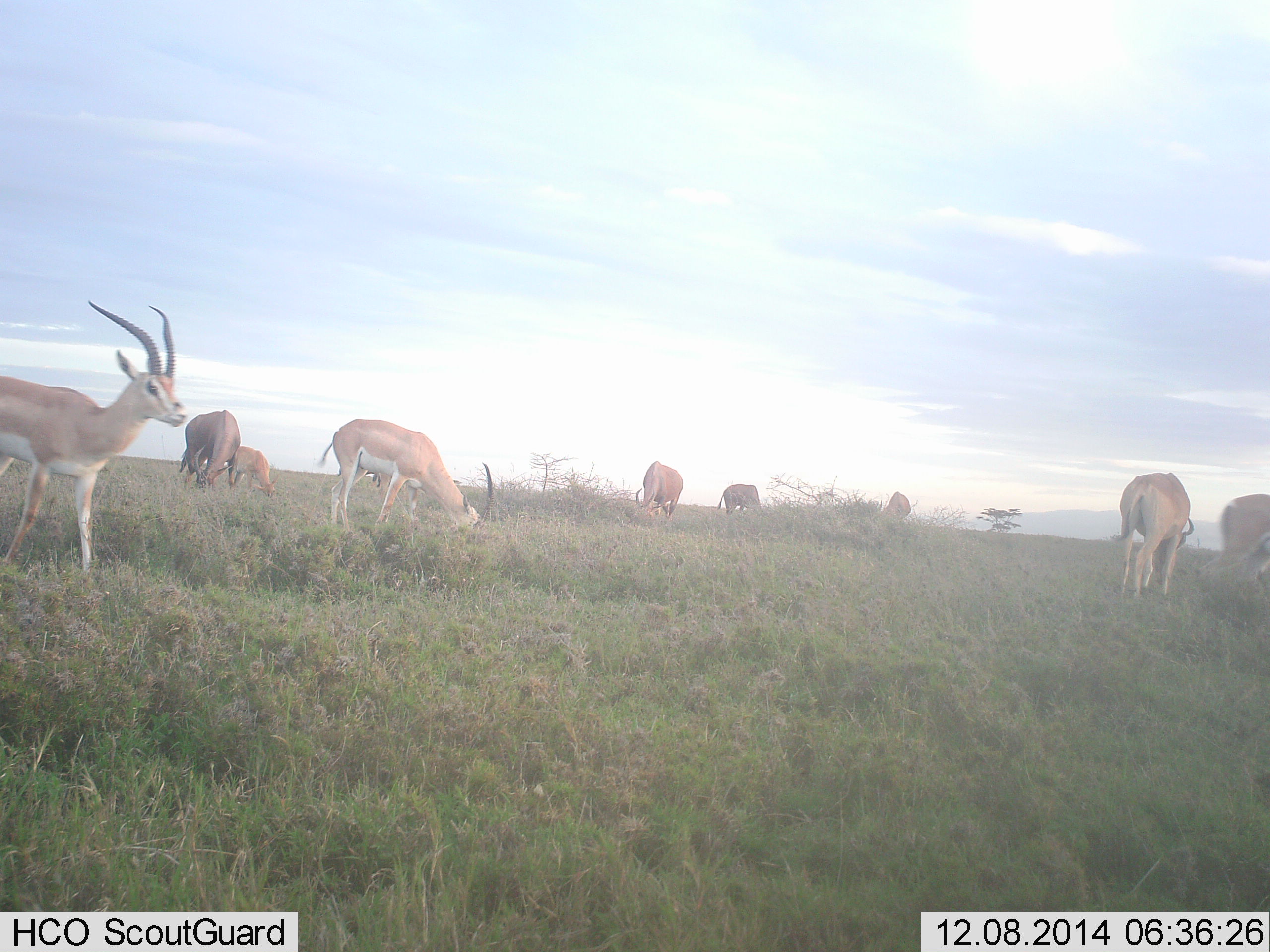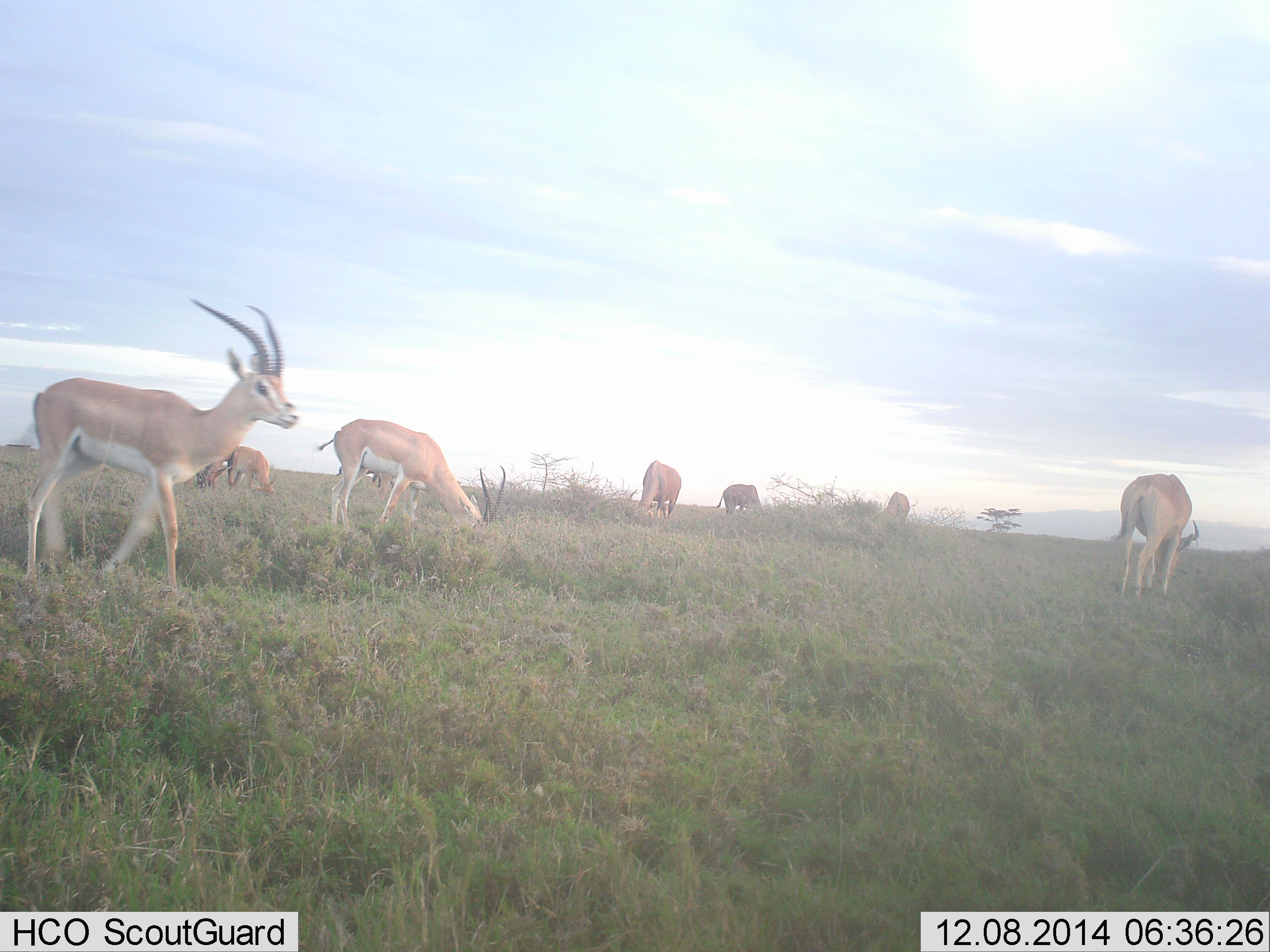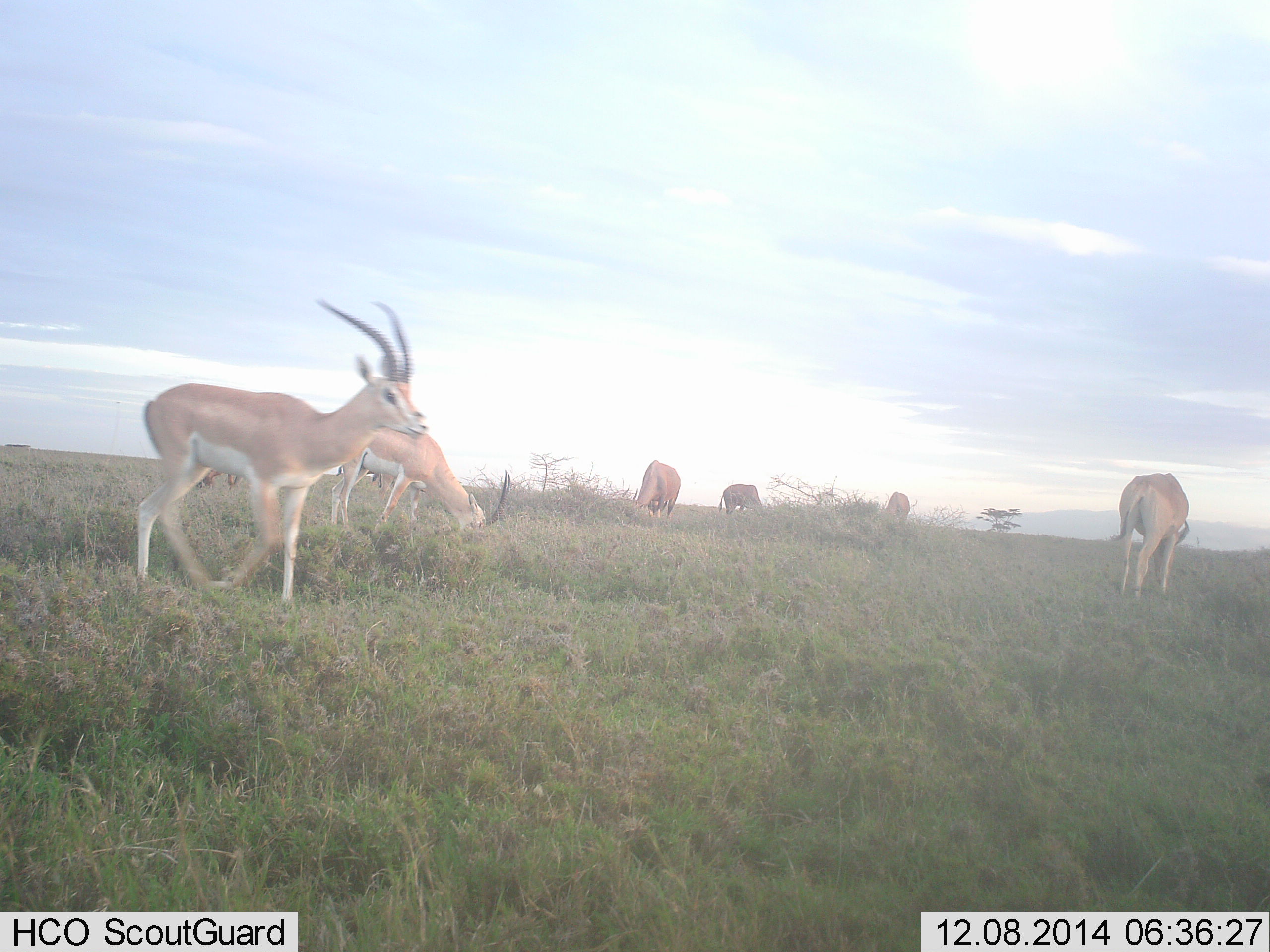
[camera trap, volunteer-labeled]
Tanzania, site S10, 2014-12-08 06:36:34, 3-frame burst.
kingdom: Animalia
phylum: Chordata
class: Mammalia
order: Artiodactyla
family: Bovidae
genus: Nanger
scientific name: Nanger granti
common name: grant's gazelle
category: gazellegrants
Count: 7.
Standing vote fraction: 54%.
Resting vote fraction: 0%.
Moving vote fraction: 77%.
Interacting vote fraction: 0%.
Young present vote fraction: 0%.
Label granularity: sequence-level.